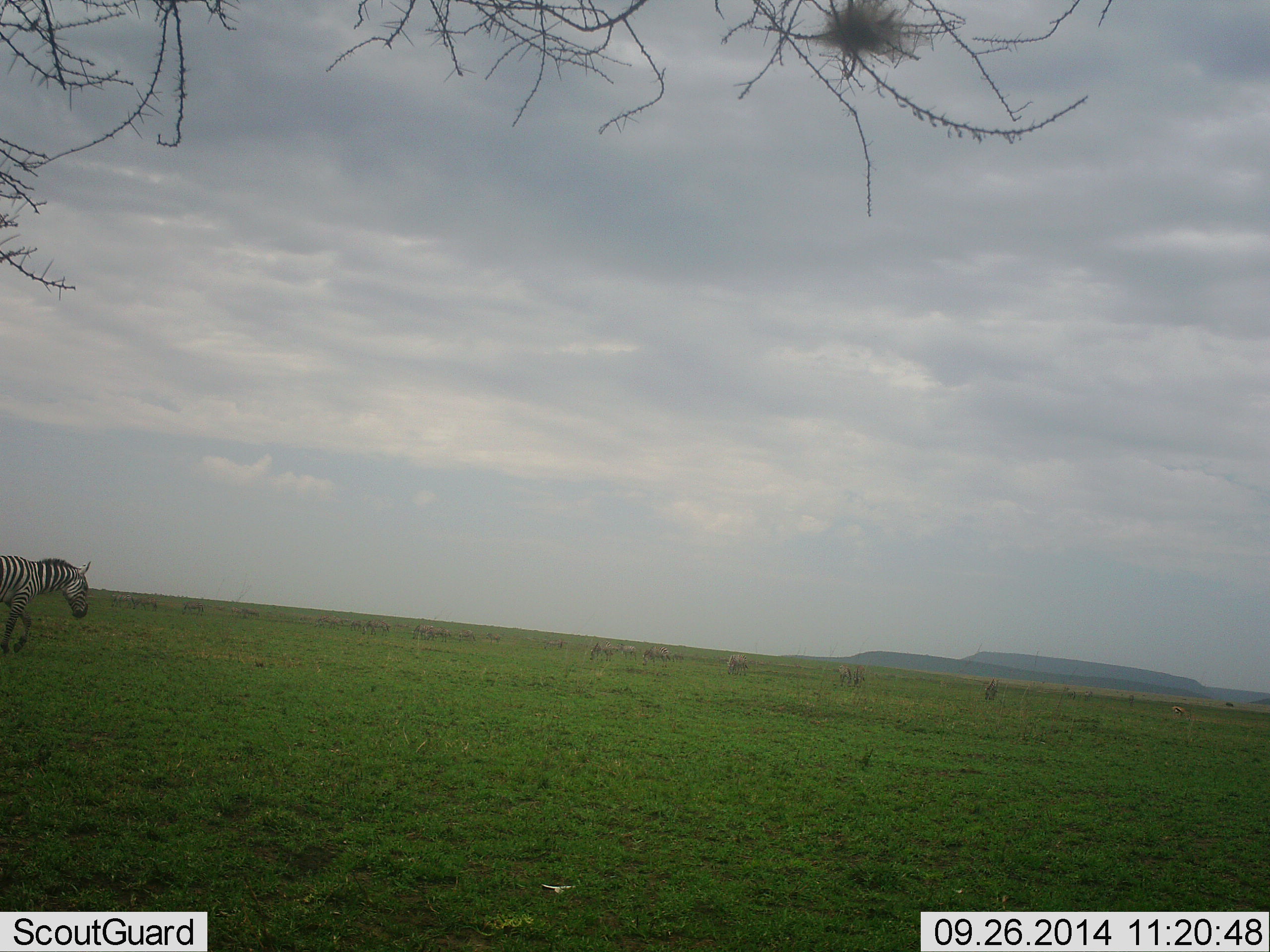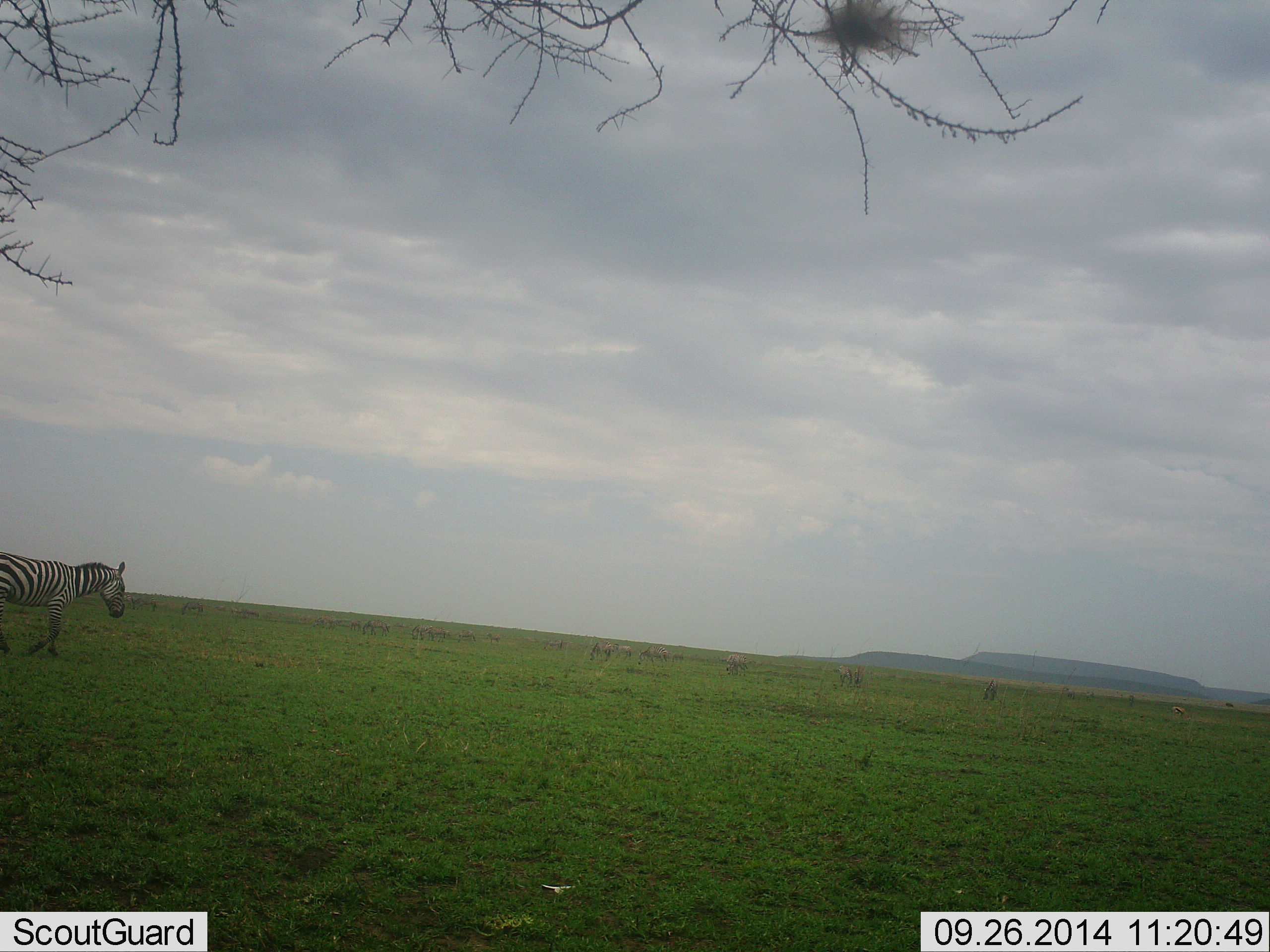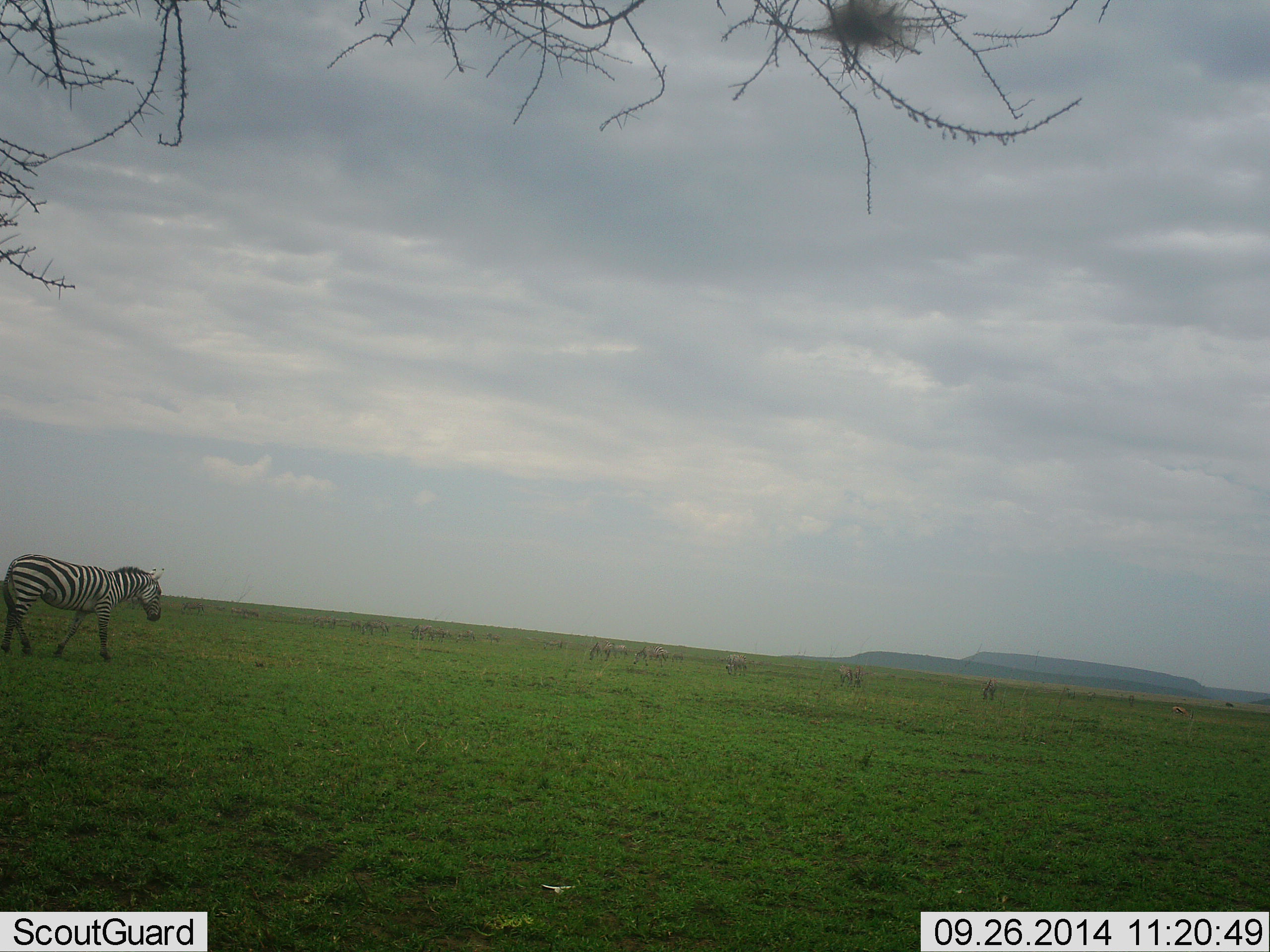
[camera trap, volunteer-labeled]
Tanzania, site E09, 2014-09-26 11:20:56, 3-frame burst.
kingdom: Animalia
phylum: Chordata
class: Mammalia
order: Perissodactyla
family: Equidae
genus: Equus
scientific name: Equus quagga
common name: plains zebra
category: zebra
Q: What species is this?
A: Zebra (plains zebra) (Equus quagga).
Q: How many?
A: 1.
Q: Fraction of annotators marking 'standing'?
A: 8%.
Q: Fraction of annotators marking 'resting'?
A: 0%.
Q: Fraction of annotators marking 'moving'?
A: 100%.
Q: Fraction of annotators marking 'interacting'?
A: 0%.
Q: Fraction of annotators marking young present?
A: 0%.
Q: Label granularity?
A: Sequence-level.